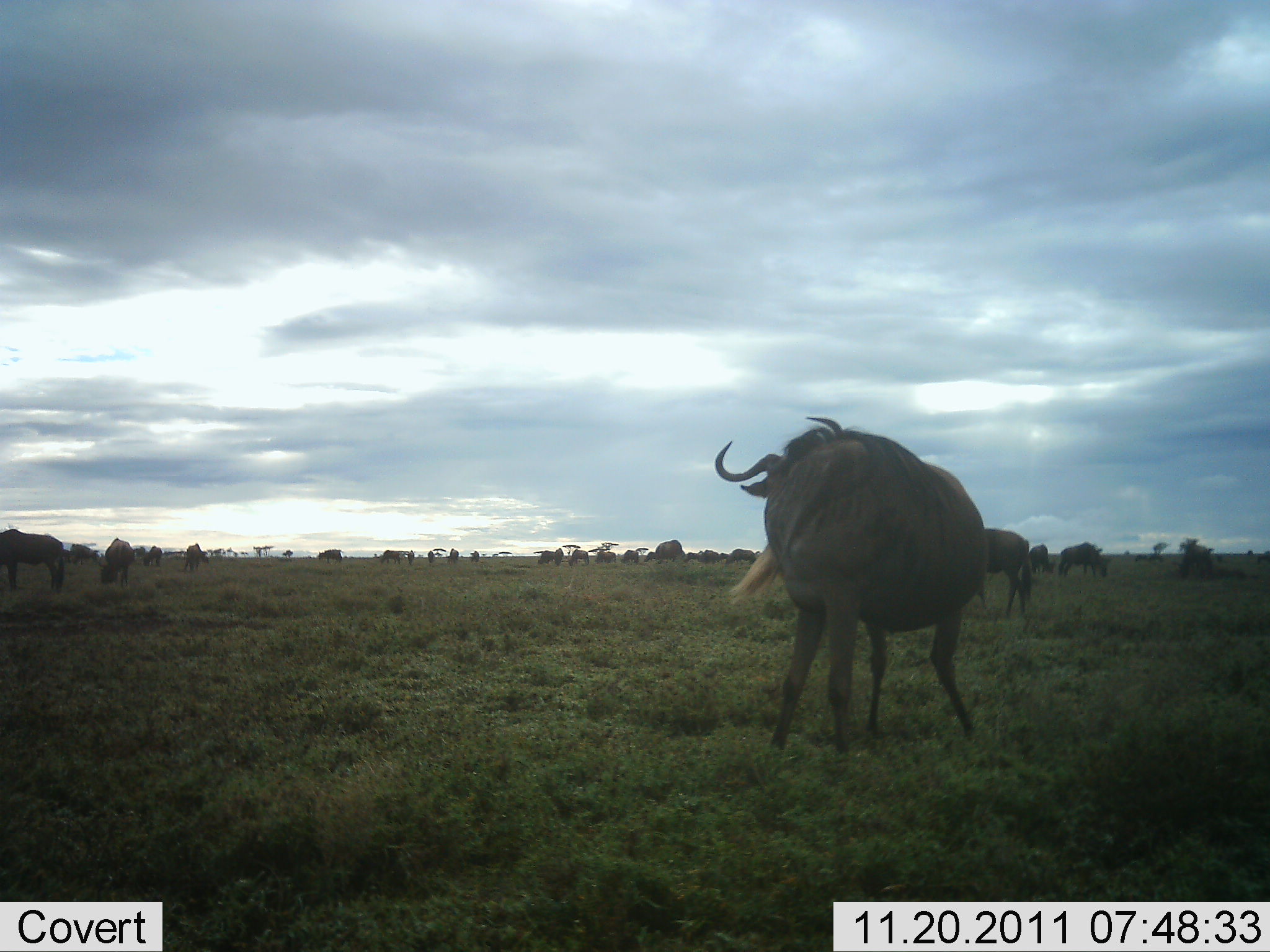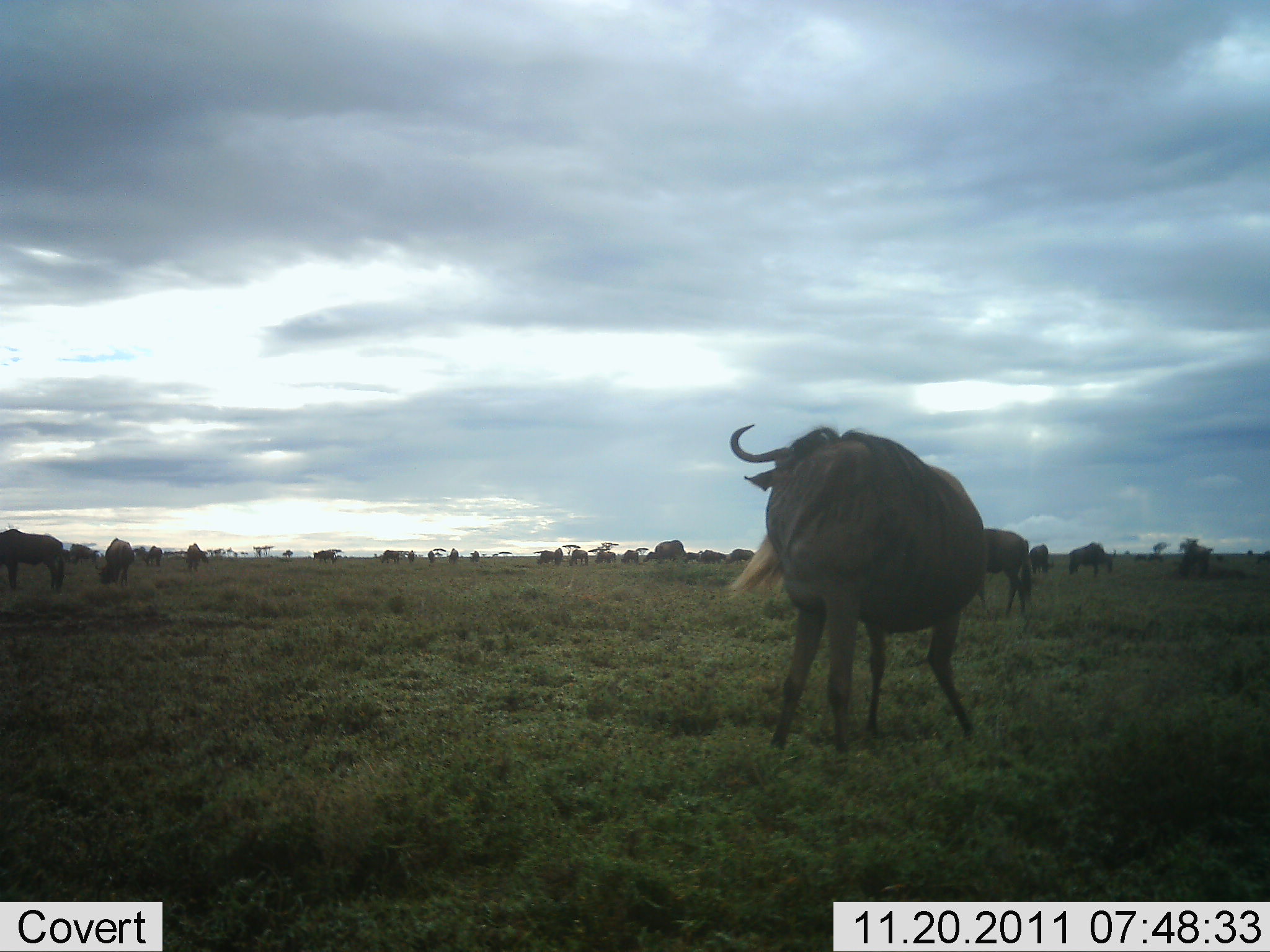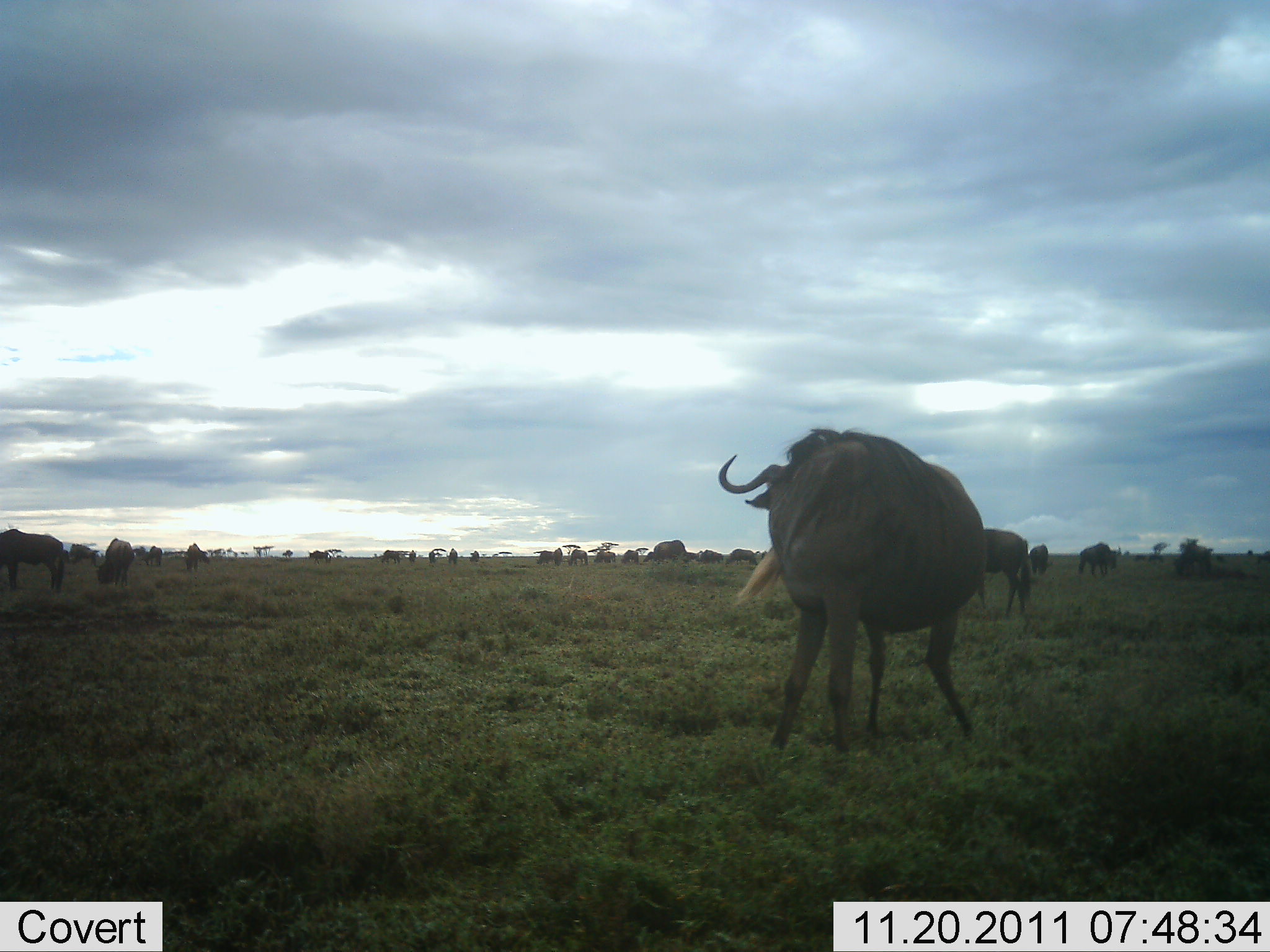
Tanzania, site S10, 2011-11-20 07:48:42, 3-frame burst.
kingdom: Animalia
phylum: Chordata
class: Mammalia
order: Artiodactyla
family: Bovidae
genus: Connochaetes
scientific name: Connochaetes taurinus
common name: blue wildebeest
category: wildebeest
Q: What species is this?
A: Wildebeest (blue wildebeest) (Connochaetes taurinus).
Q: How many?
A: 11-50.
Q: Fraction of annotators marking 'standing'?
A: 70%.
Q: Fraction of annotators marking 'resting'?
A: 0%.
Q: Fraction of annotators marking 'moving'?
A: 70%.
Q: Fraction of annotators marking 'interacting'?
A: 0%.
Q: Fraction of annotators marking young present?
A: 0%.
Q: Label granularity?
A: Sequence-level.